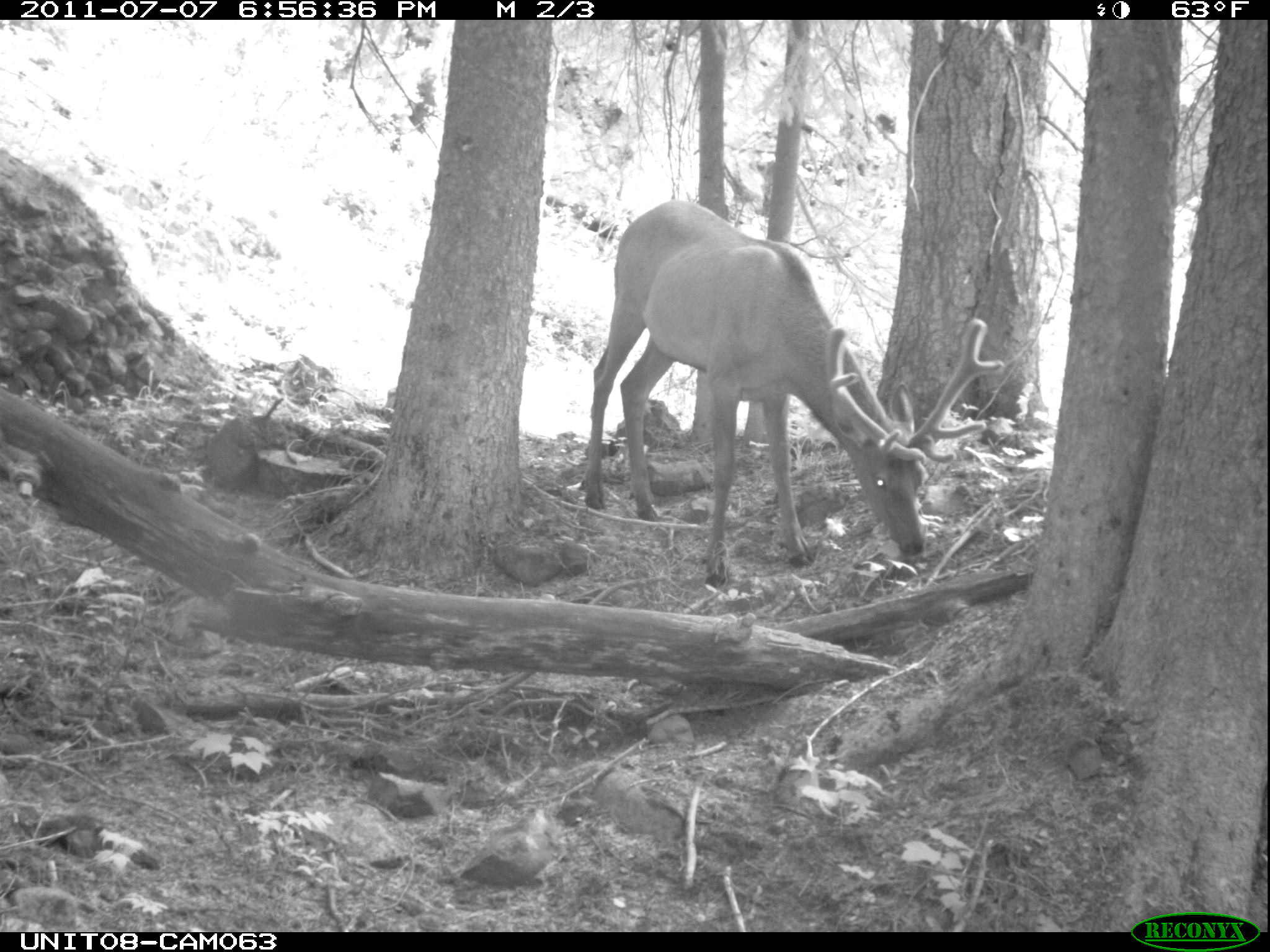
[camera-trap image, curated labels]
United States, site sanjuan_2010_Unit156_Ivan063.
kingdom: Animalia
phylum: Chordata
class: Mammalia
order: Artiodactyla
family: Cervidae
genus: Cervus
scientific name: Cervus elaphus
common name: red deer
Cervus elaphus (red deer).